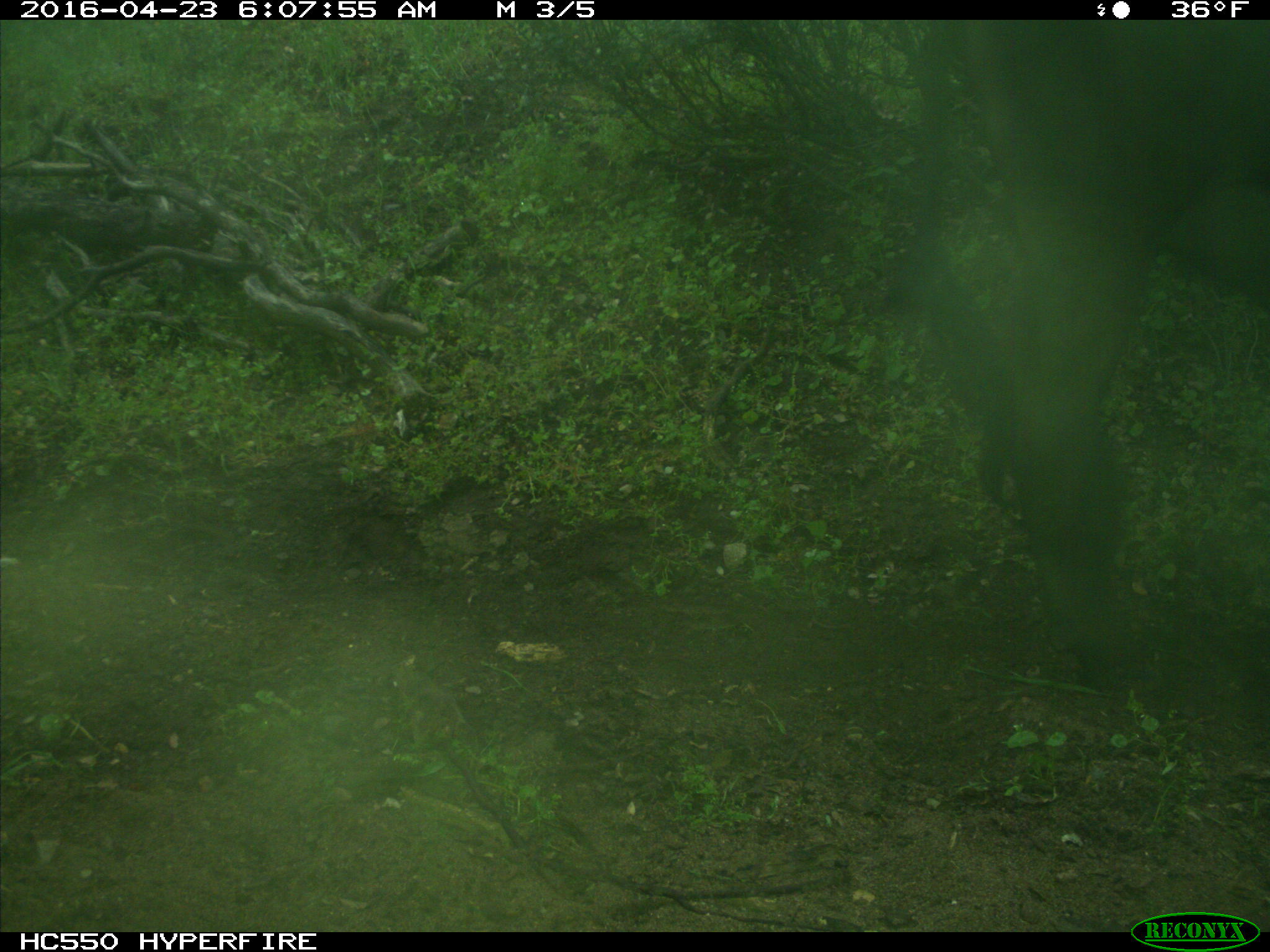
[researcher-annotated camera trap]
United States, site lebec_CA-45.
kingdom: Animalia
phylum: Chordata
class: Mammalia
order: Artiodactyla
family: Bovidae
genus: Bos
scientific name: Bos taurus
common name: domestic cow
Bos taurus (domestic cow).